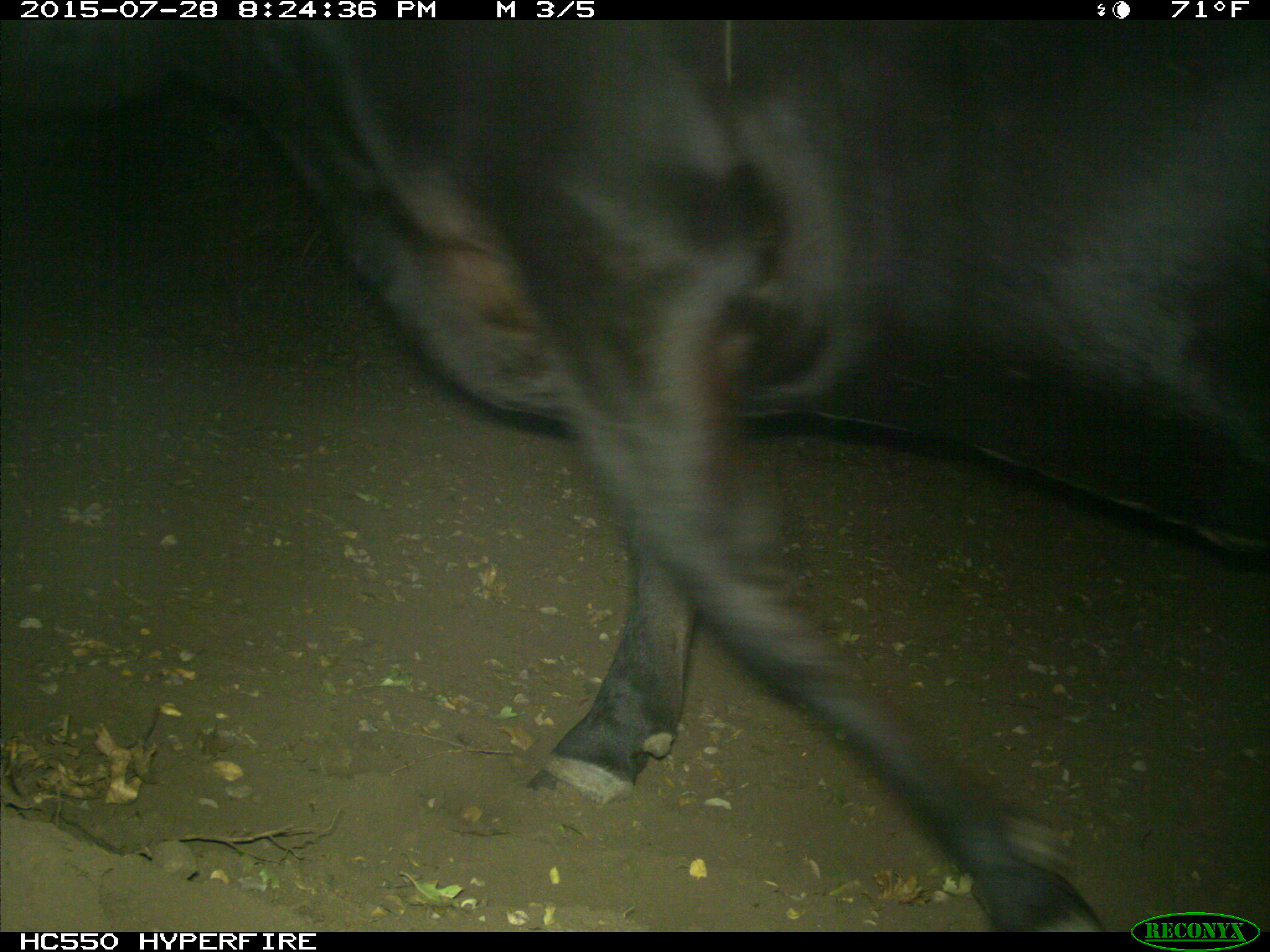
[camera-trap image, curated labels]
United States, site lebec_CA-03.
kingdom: Animalia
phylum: Chordata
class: Mammalia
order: Artiodactyla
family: Bovidae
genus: Bos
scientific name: Bos taurus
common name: domestic cow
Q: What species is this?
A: Bos taurus (domestic cow).